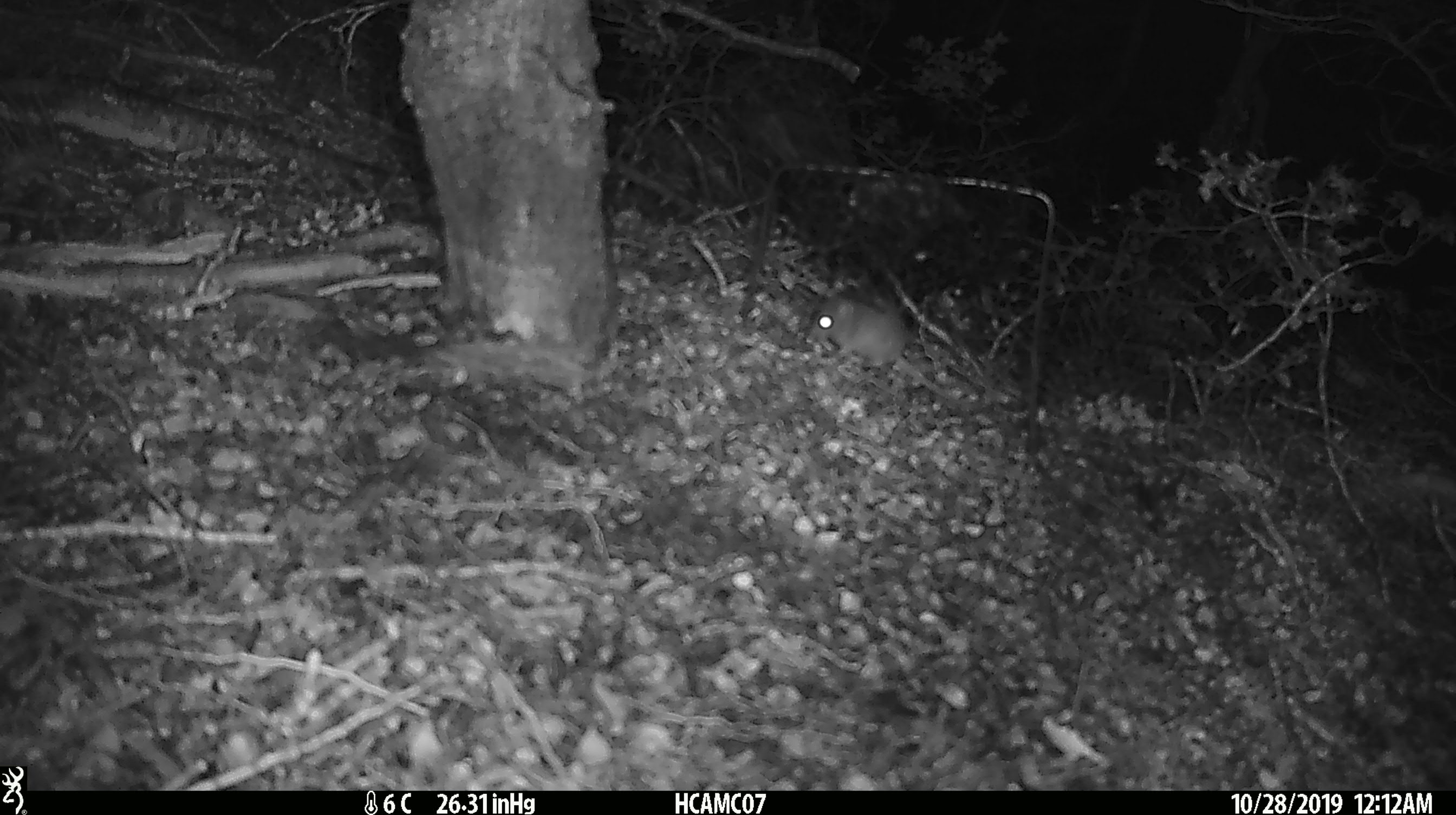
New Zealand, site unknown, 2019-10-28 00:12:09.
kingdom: Animalia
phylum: Chordata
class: Mammalia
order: Rodentia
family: Muridae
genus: Mus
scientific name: Mus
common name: mouse